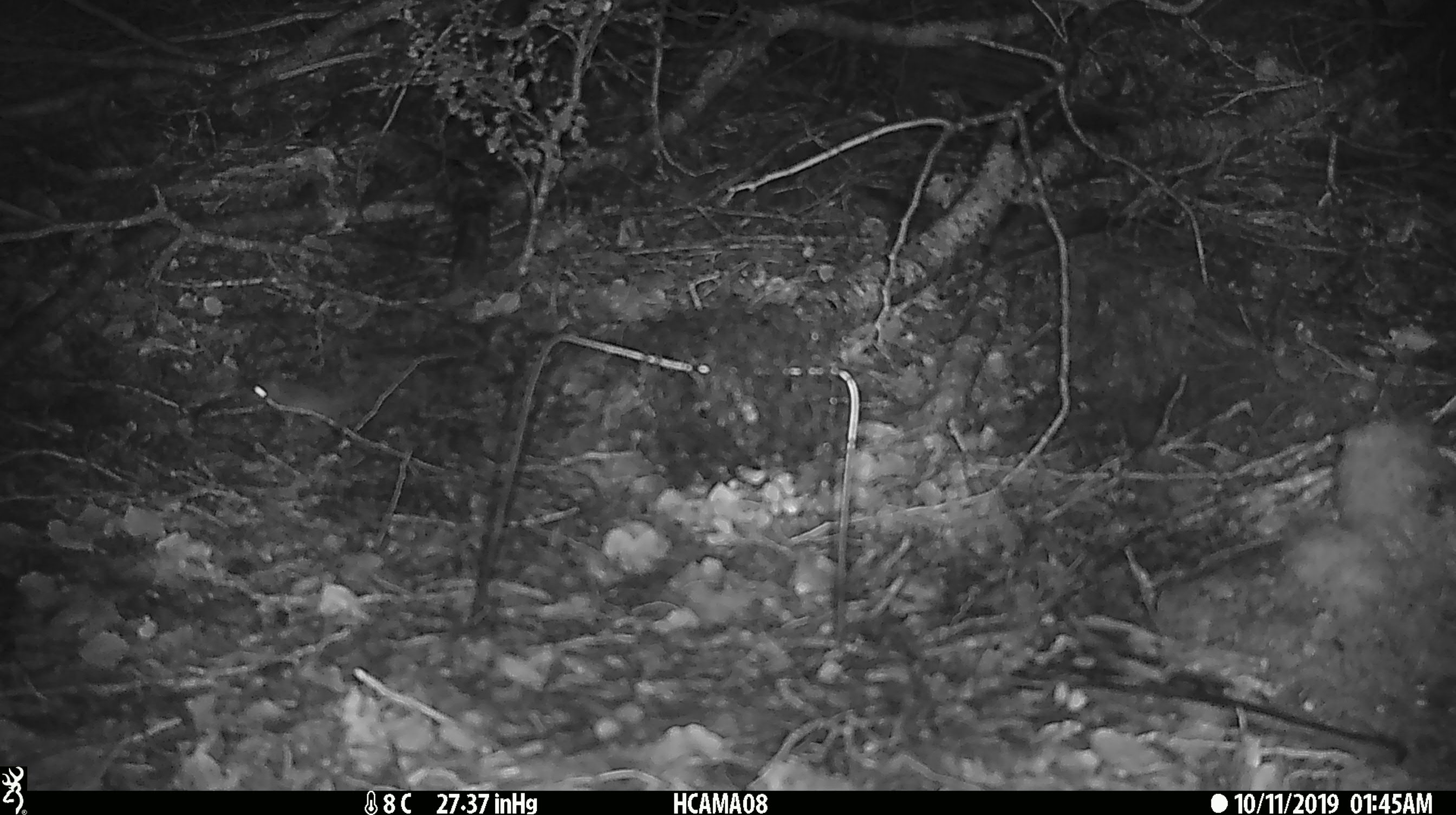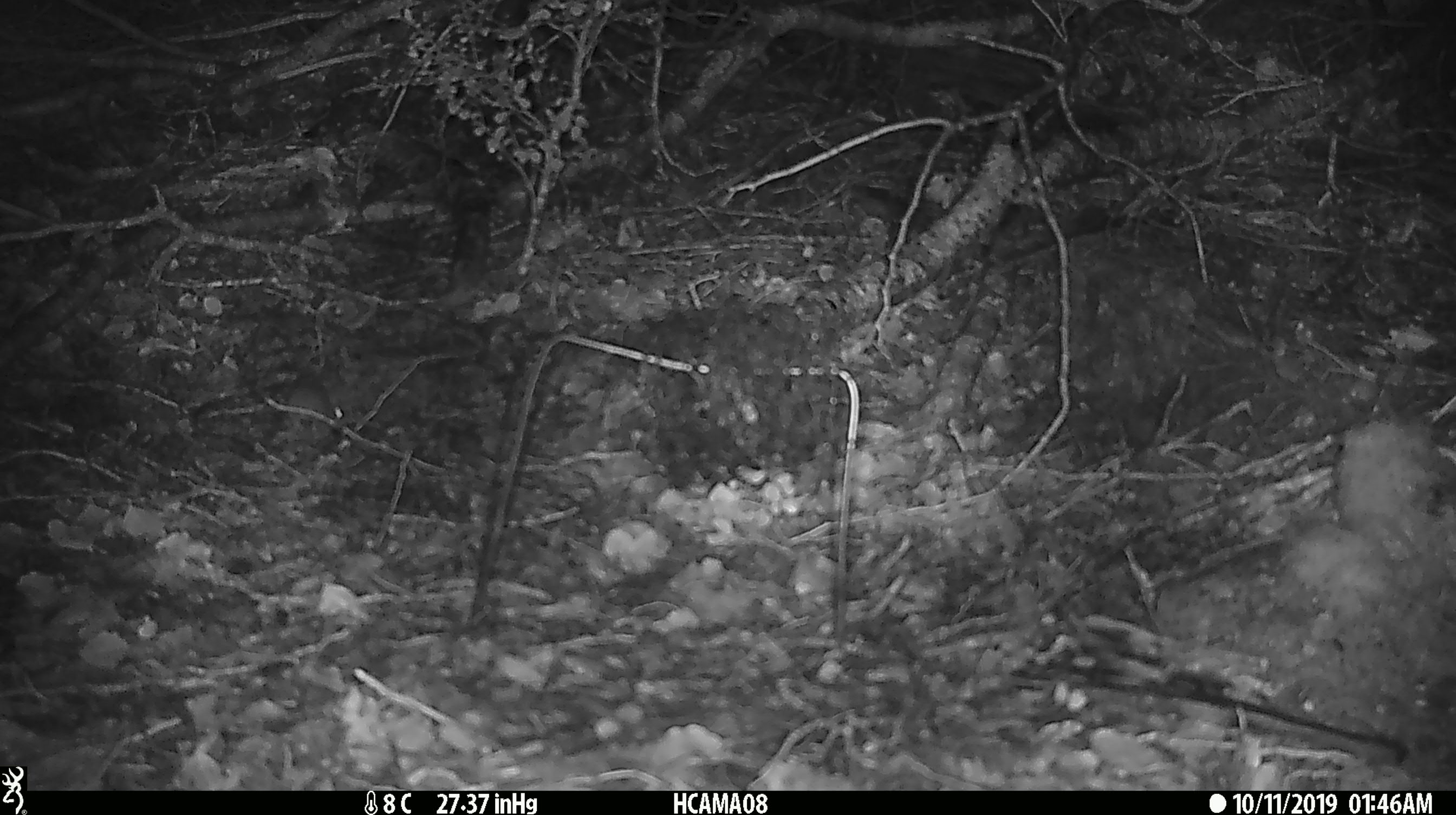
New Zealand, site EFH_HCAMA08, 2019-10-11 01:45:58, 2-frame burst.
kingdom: Animalia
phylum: Chordata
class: Mammalia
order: Rodentia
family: Muridae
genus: Mus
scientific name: Mus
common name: mouse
Mouse (Mus).